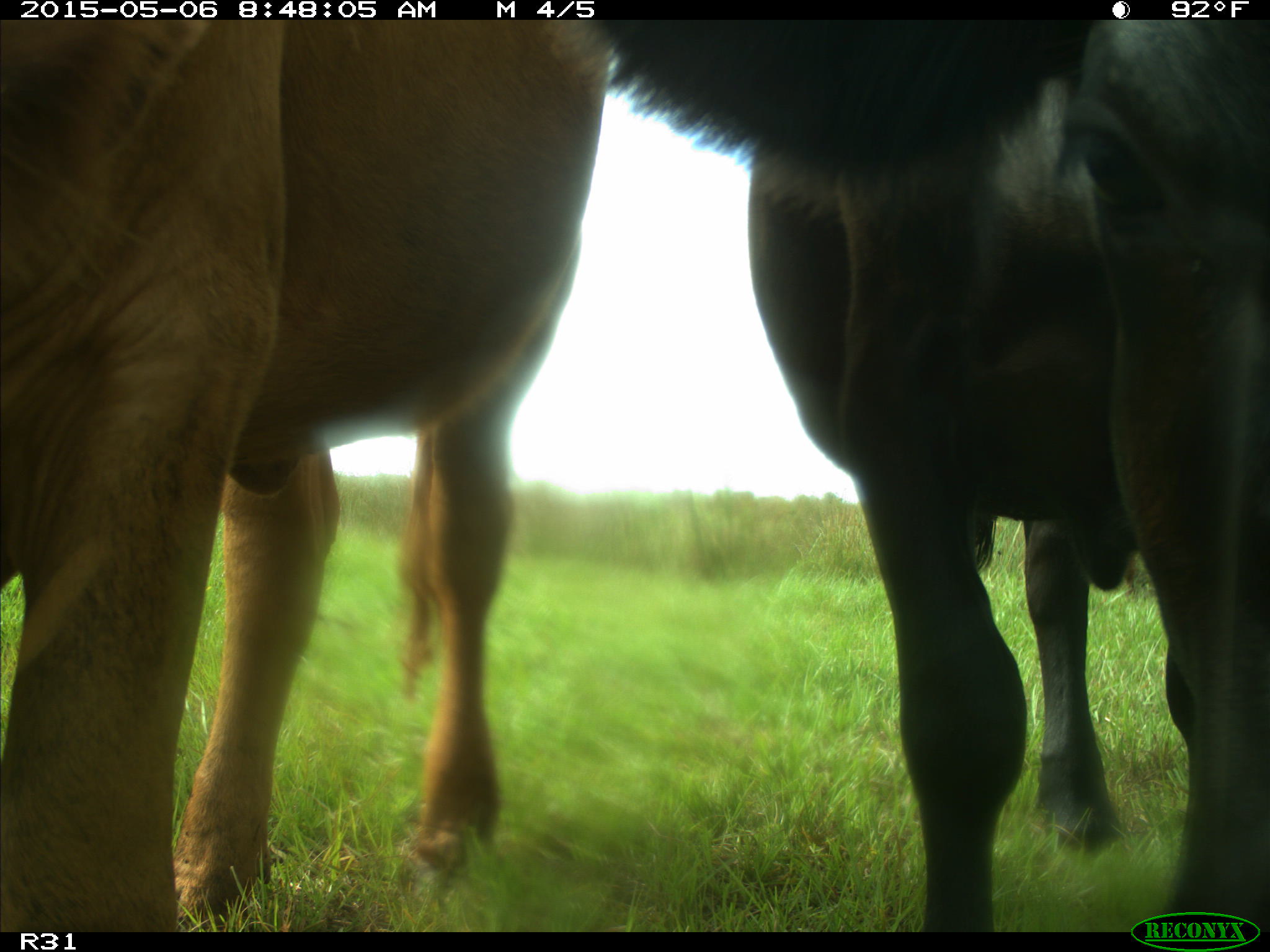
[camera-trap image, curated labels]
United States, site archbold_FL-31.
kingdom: Animalia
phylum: Chordata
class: Mammalia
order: Artiodactyla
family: Bovidae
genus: Bos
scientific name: Bos taurus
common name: domestic cow